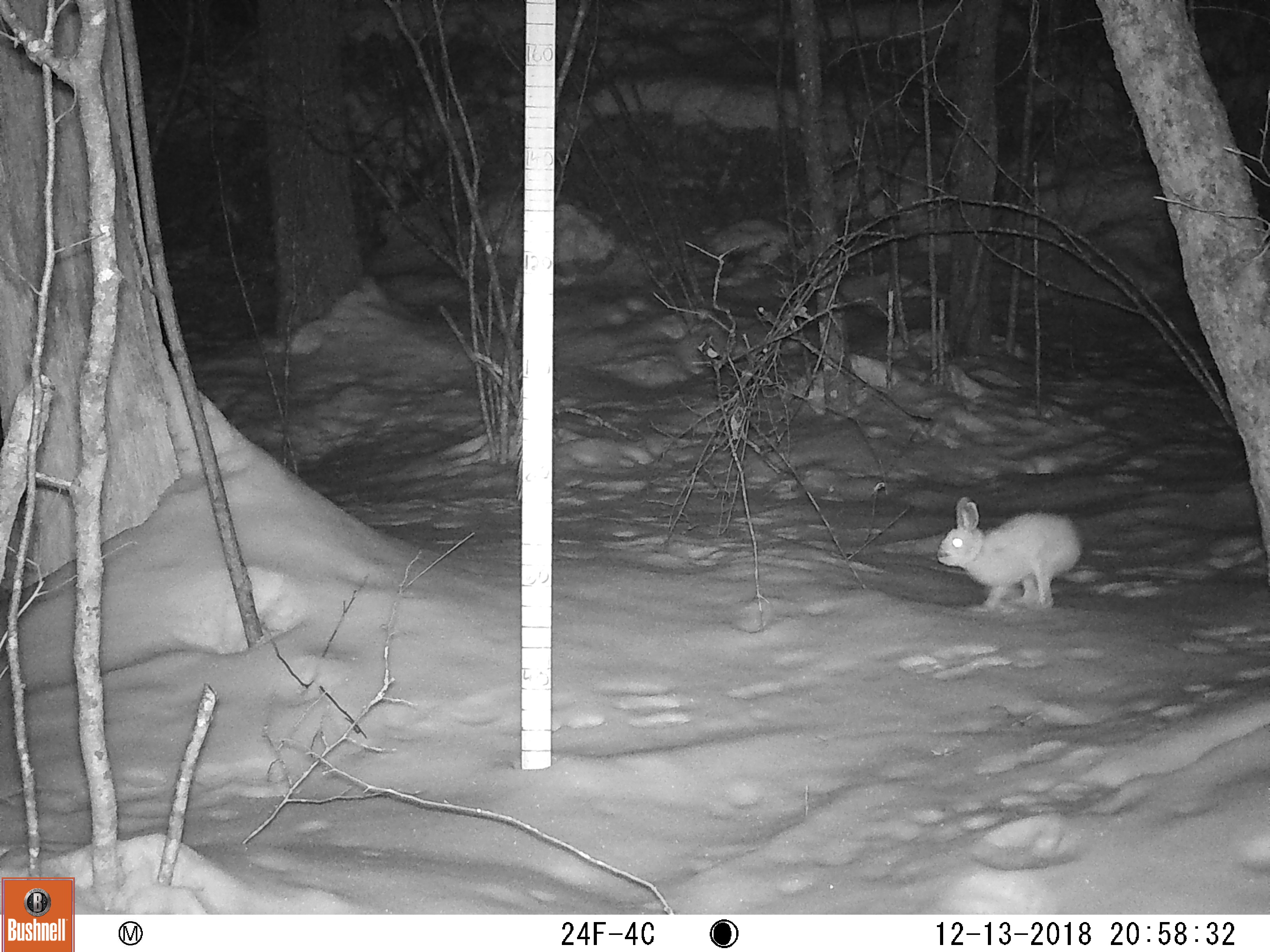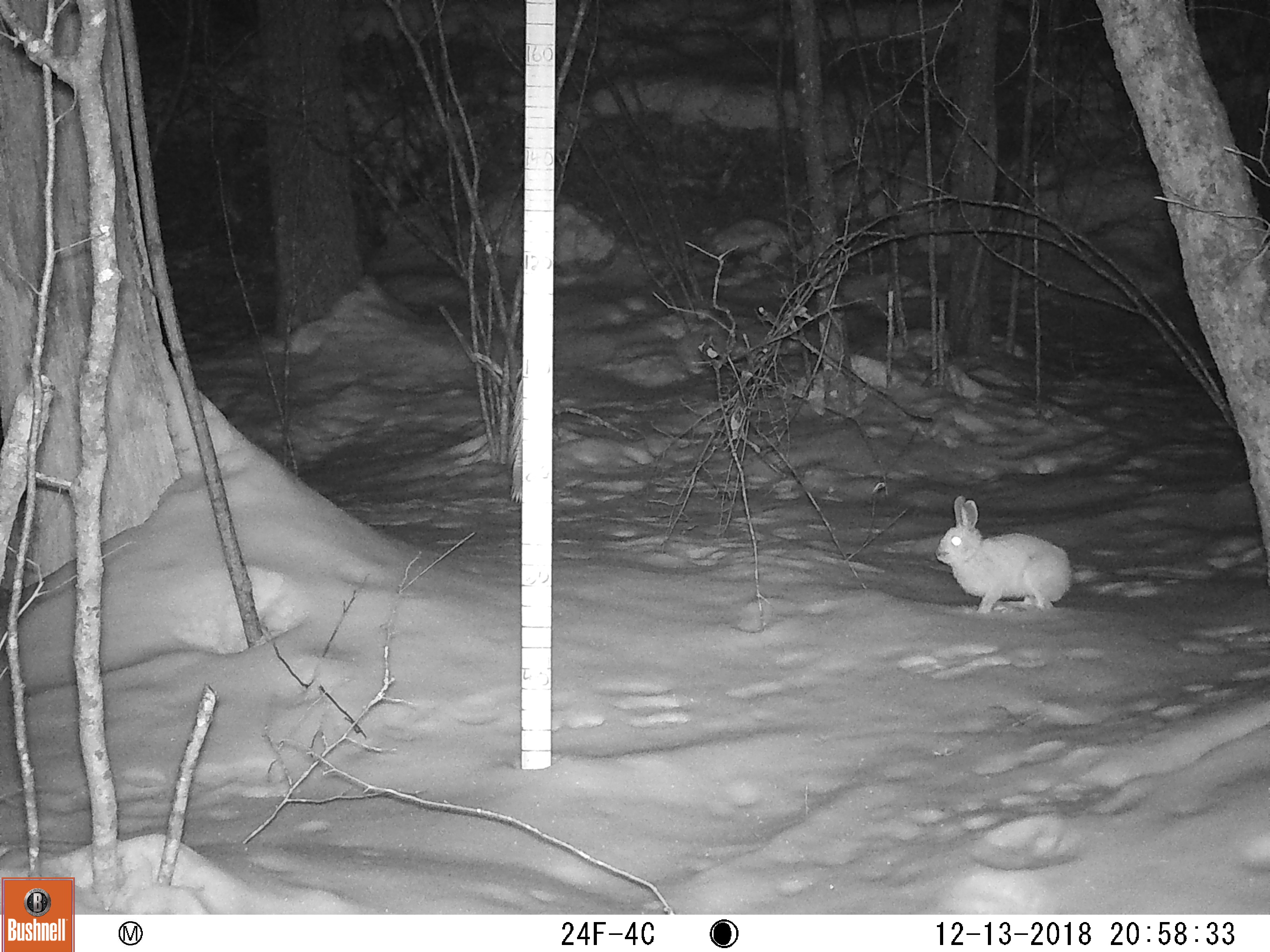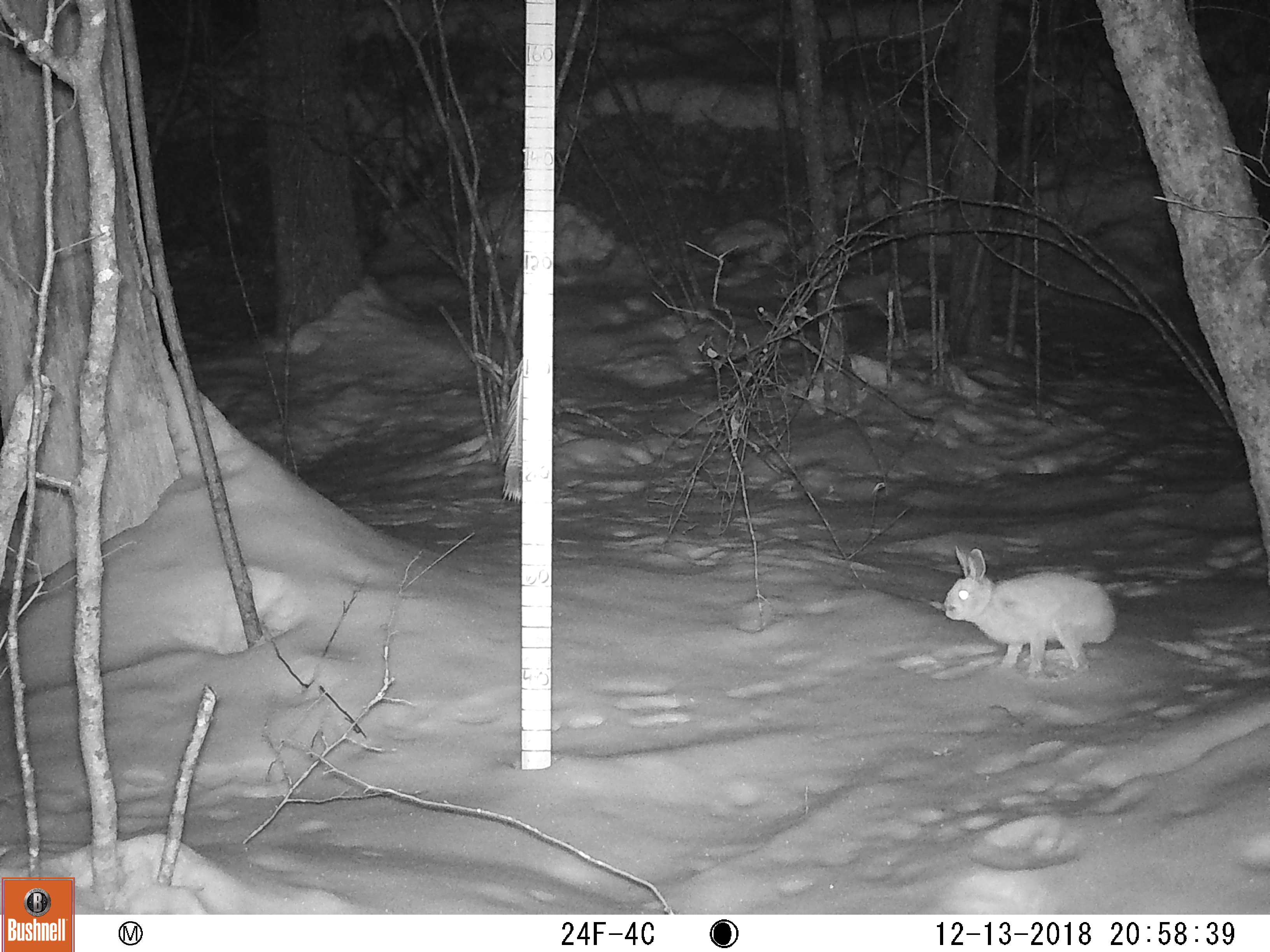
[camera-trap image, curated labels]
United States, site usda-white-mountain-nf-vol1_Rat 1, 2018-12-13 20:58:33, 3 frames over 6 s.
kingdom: Animalia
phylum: Chordata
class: Mammalia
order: Lagomorpha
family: Leporidae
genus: Lepus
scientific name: Lepus americanus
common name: snowshoe hare